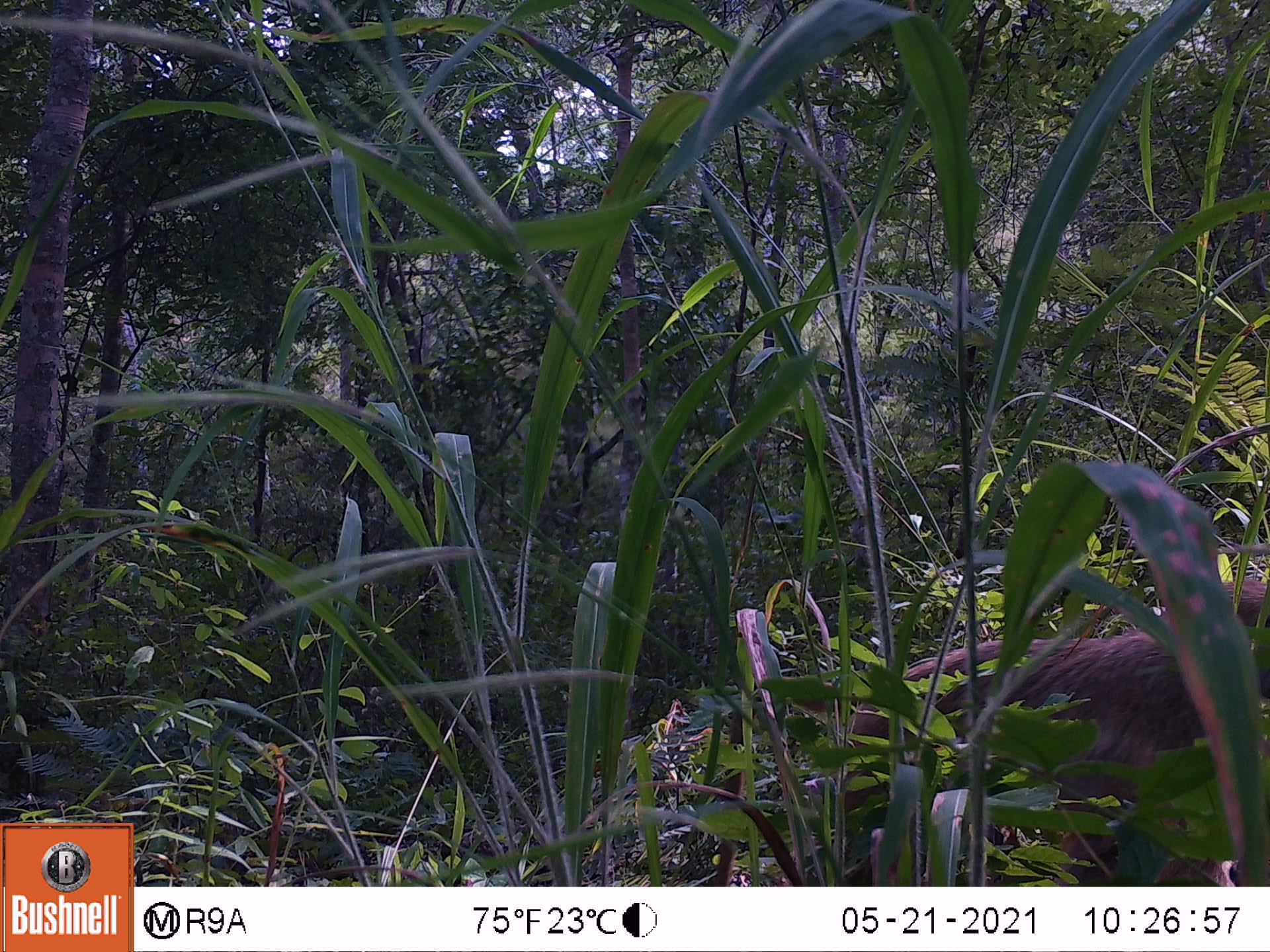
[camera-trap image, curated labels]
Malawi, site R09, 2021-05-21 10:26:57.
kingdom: Animalia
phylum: Chordata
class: Mammalia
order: Primates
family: Cercopithecidae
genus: Papio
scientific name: Papio cynocephalus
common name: yellow baboon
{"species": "yellow baboon (Papio cynocephalus)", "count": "1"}